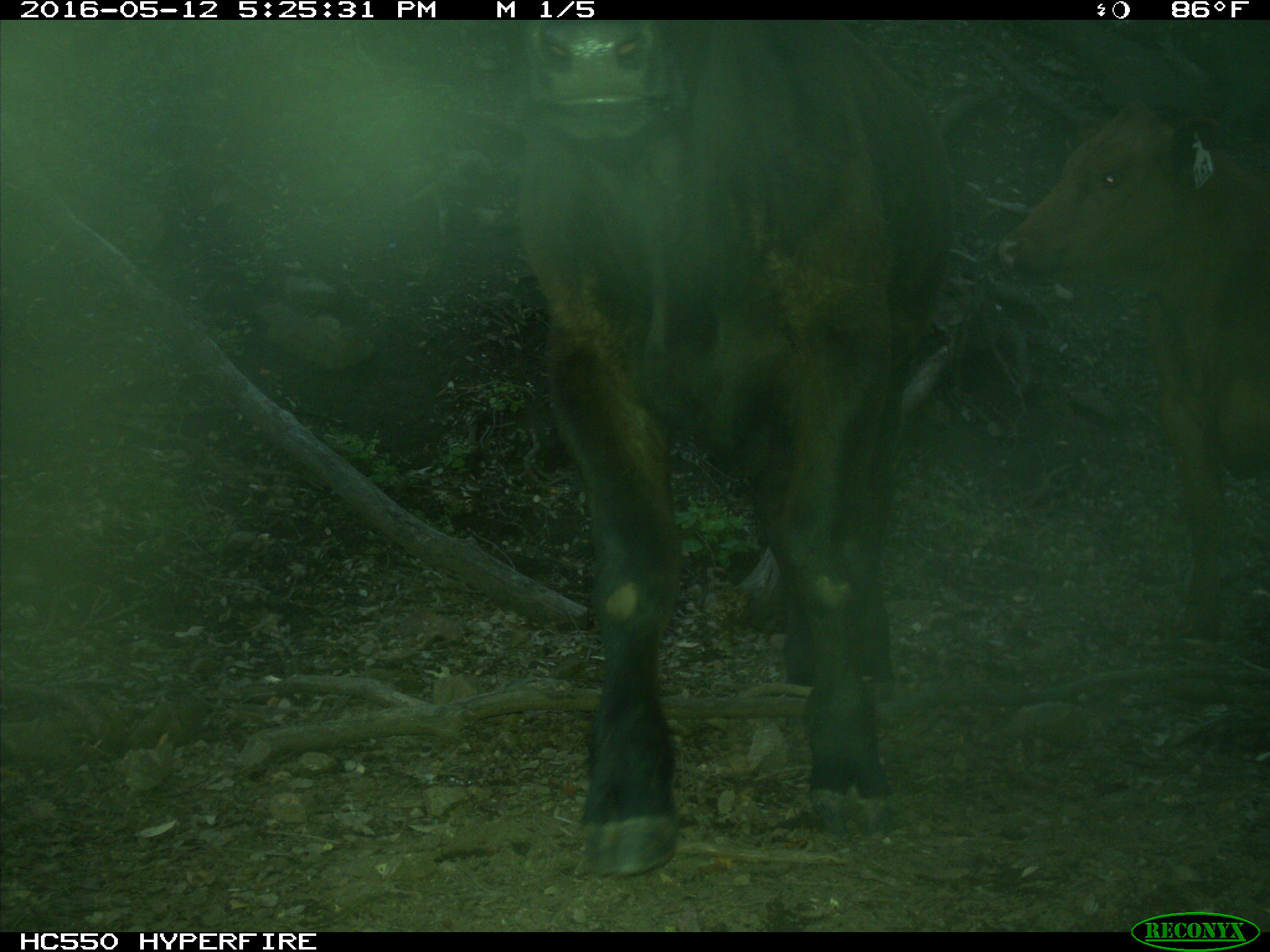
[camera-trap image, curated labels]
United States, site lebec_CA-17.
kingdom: Animalia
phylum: Chordata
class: Mammalia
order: Artiodactyla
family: Bovidae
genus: Bos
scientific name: Bos taurus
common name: domestic cow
Bos taurus (domestic cow).